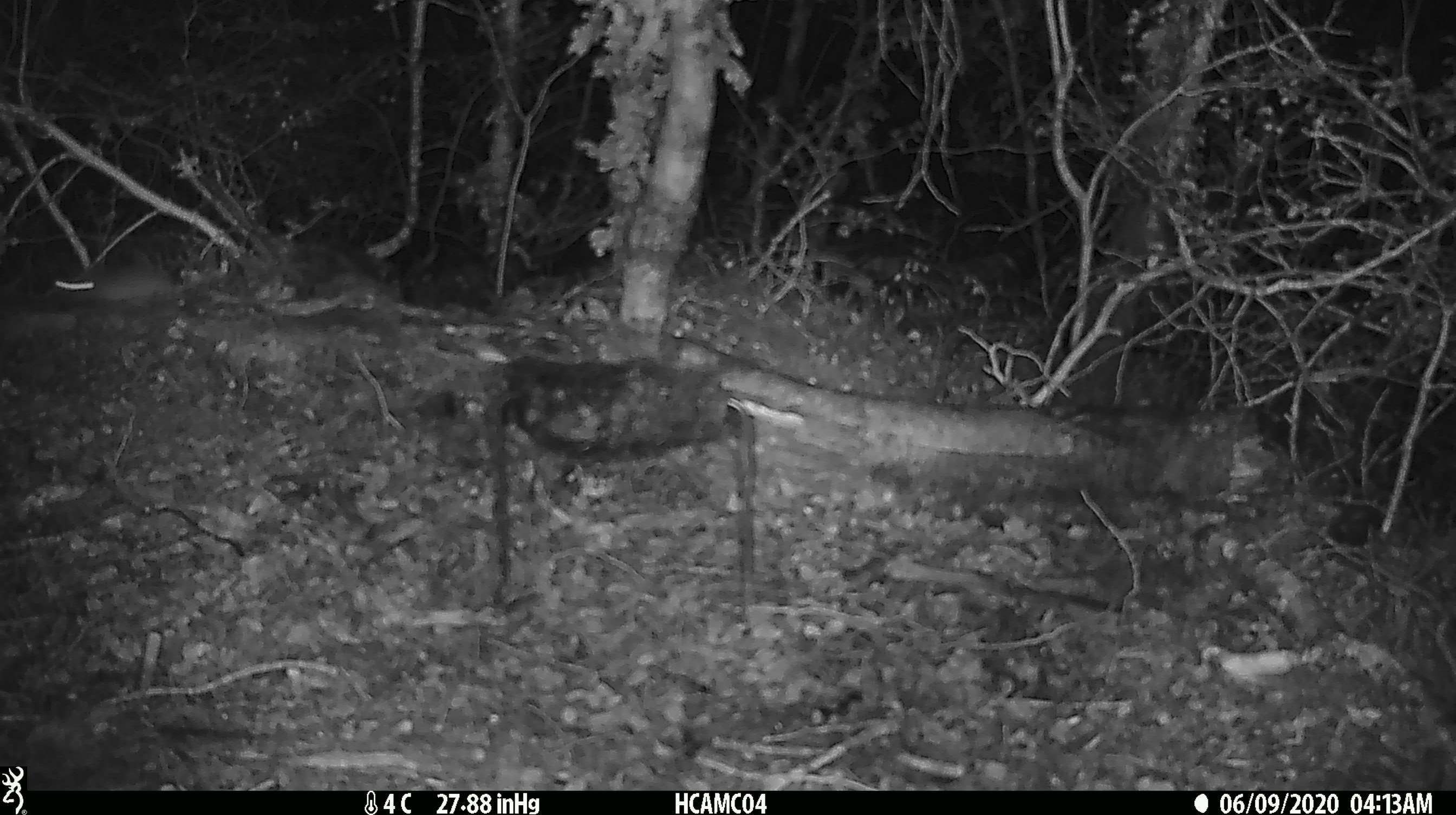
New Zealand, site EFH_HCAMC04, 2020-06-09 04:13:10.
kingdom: Animalia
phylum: Chordata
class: Mammalia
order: Rodentia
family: Muridae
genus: Mus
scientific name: Mus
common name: mouse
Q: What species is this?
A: Mouse (Mus).